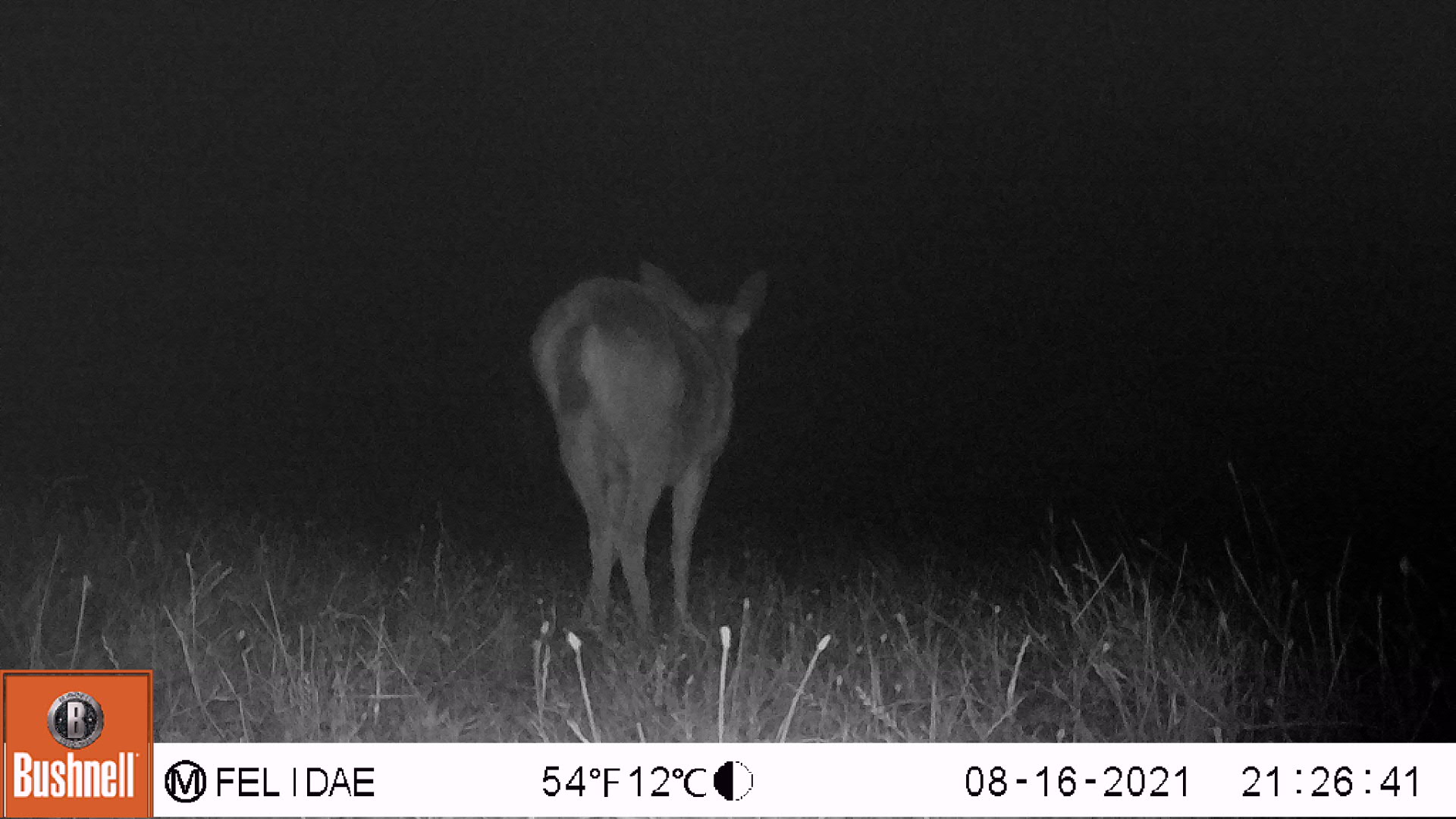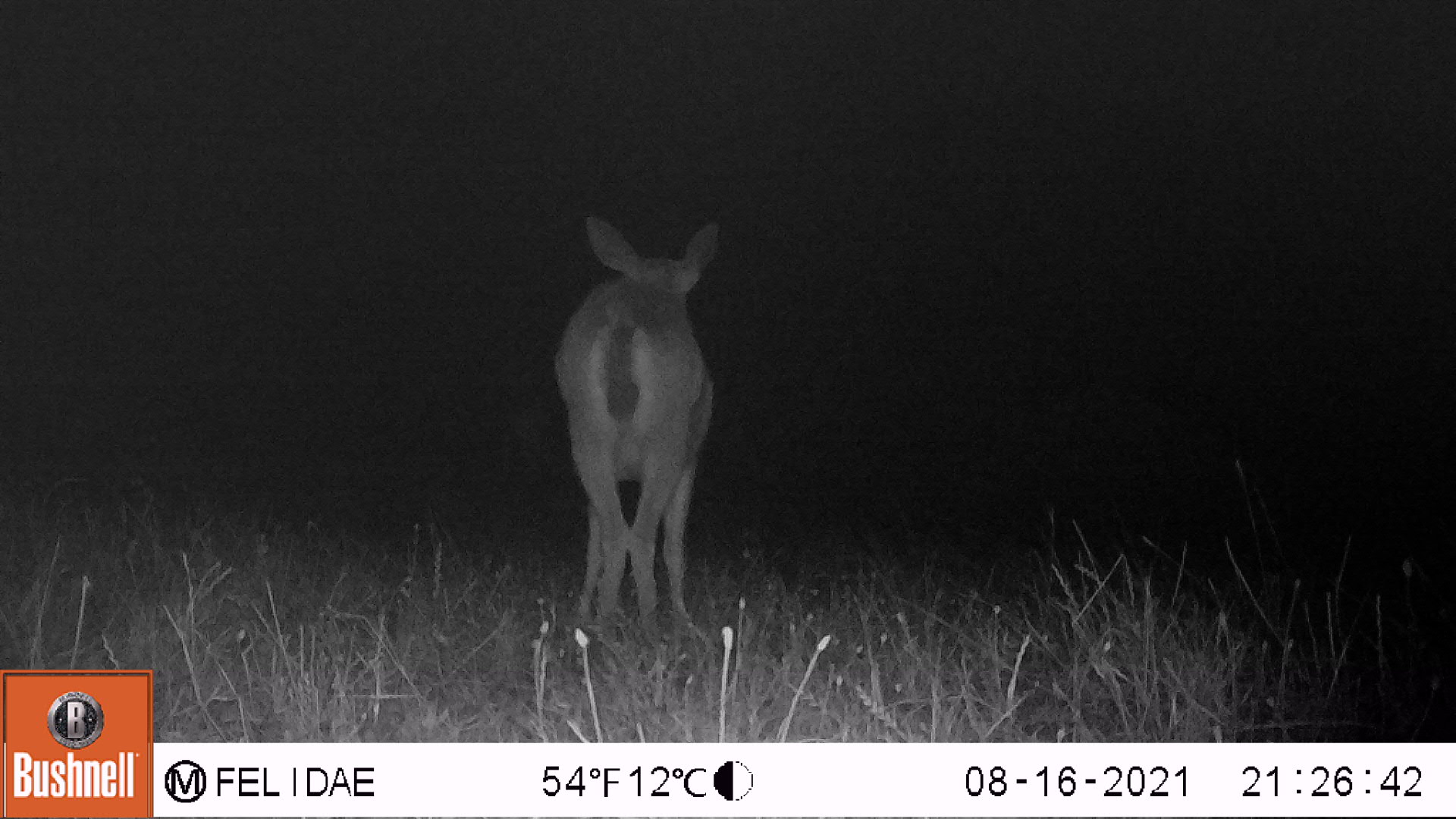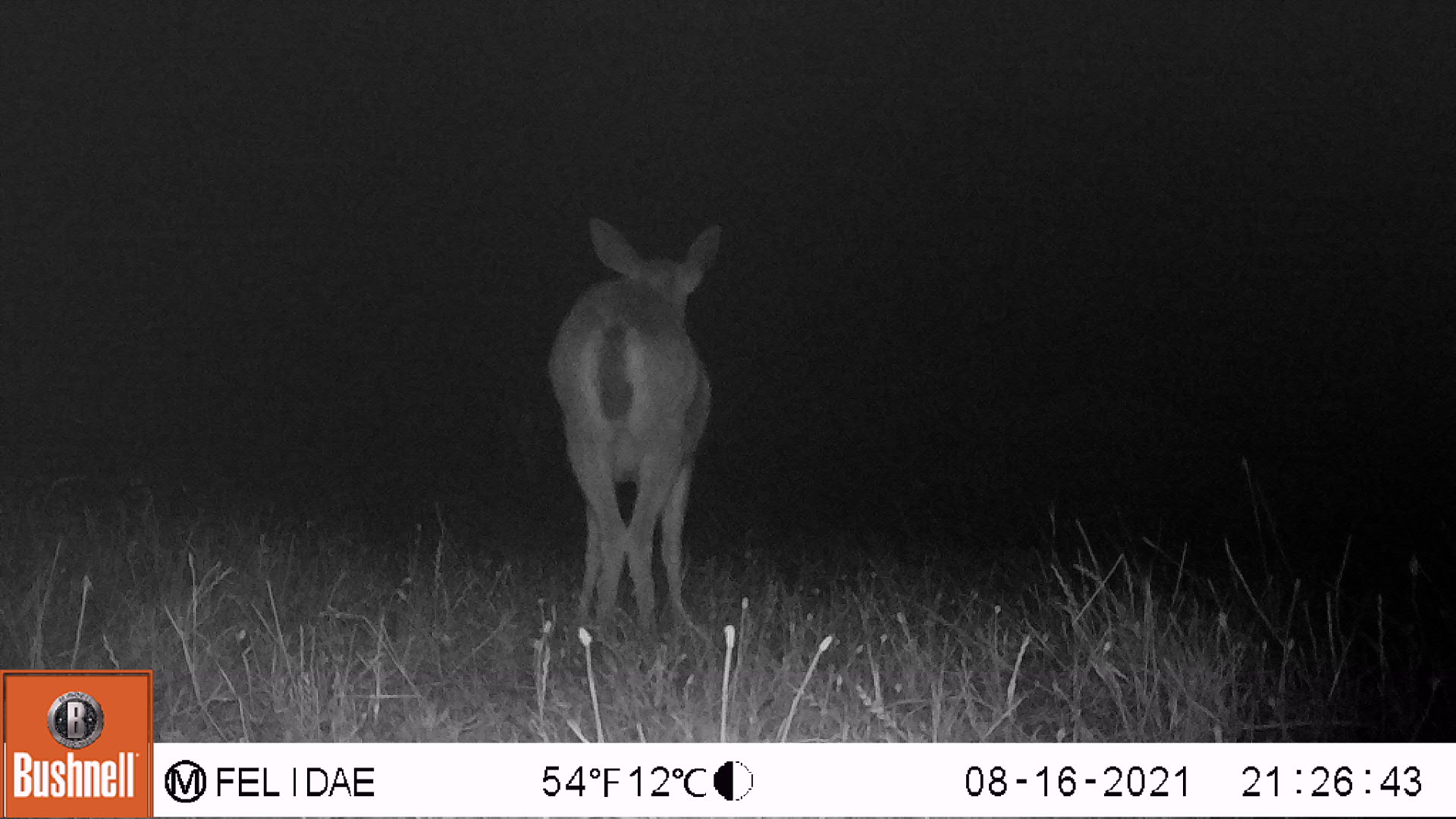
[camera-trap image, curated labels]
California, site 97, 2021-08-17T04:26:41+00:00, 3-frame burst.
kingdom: Animalia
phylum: Chordata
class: Mammalia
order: Artiodactyla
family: Cervidae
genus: Odocoileus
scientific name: Odocoileus hemionus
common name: mule deer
Mule deer (Odocoileus hemionus).